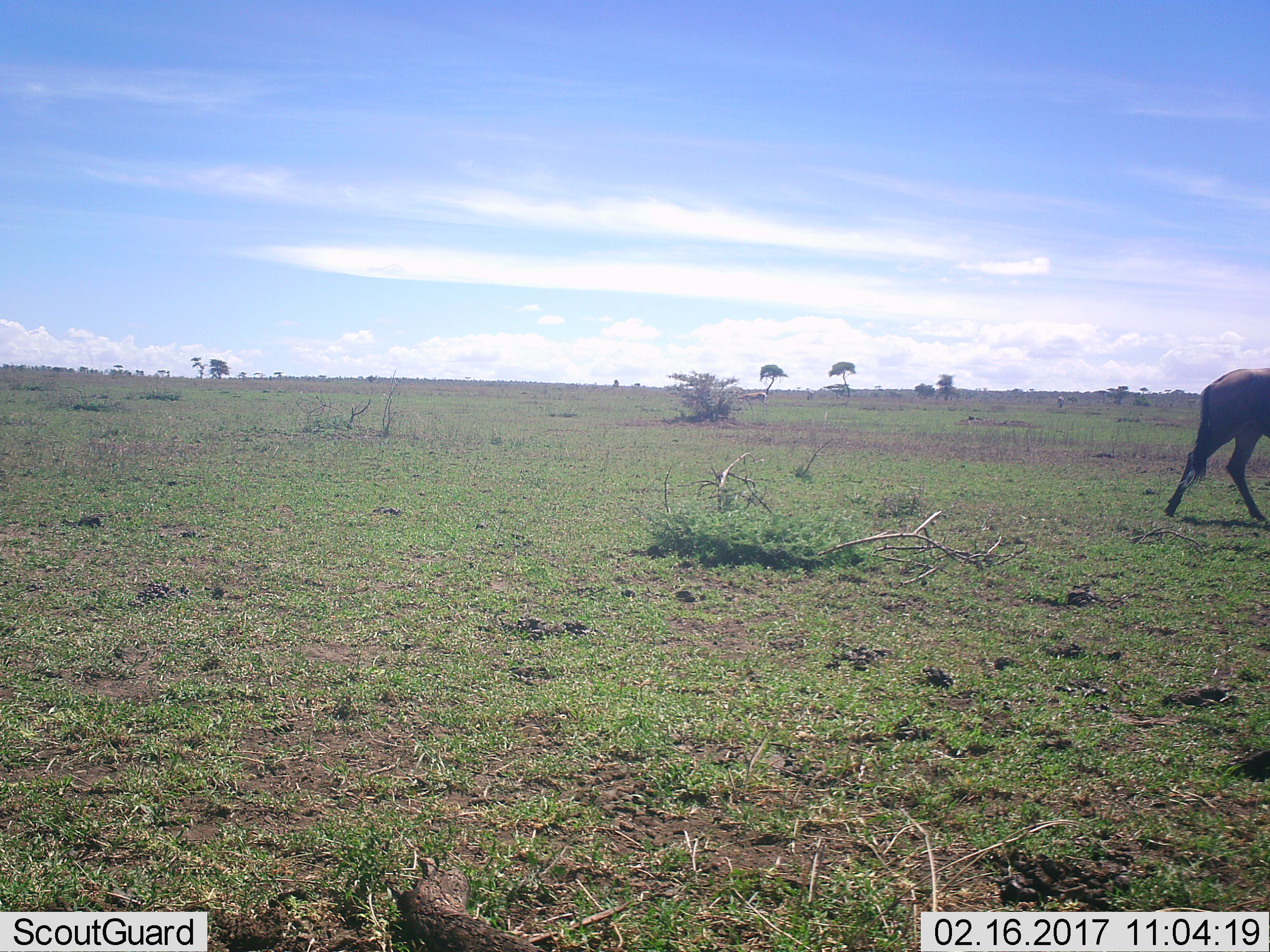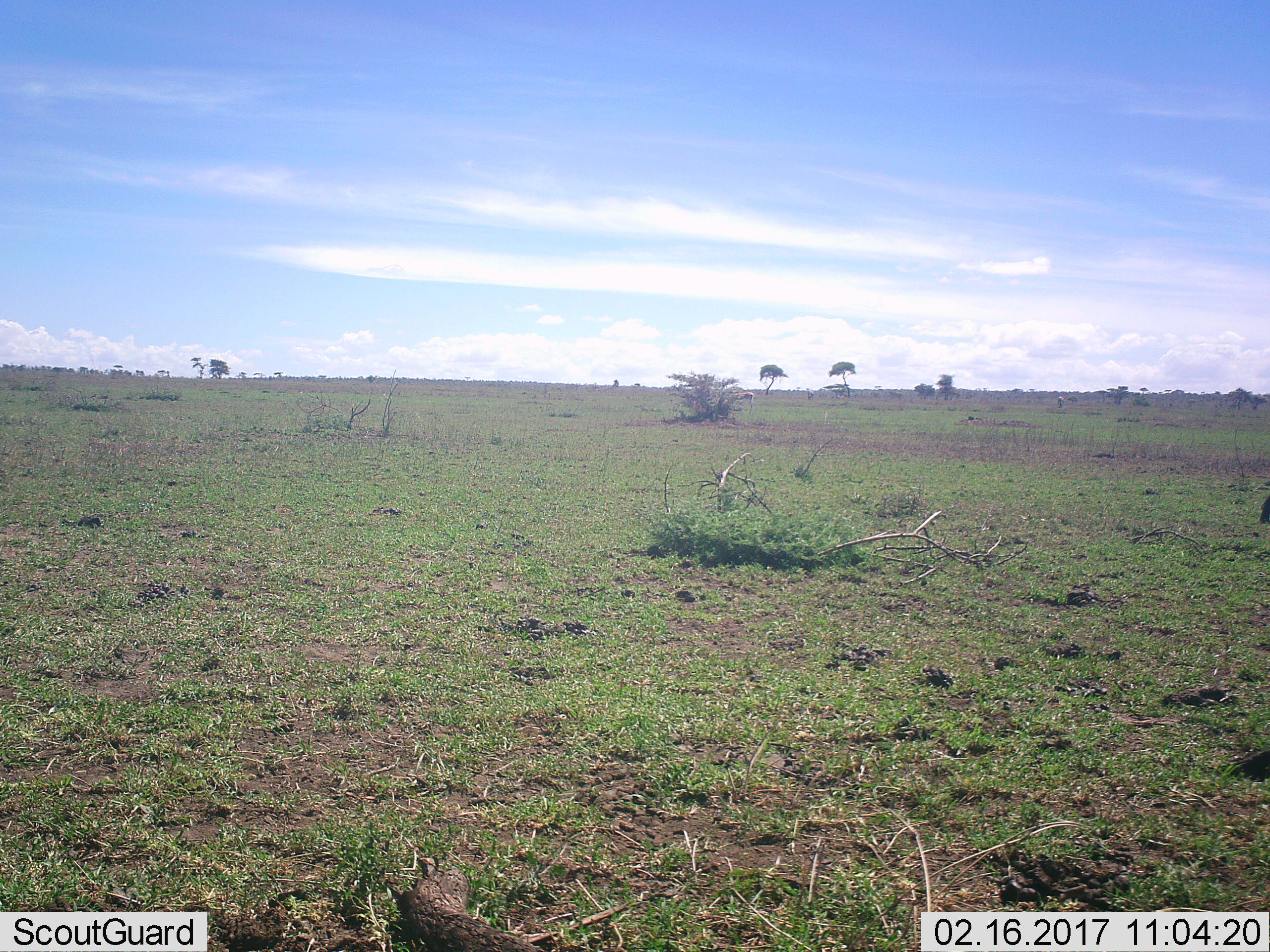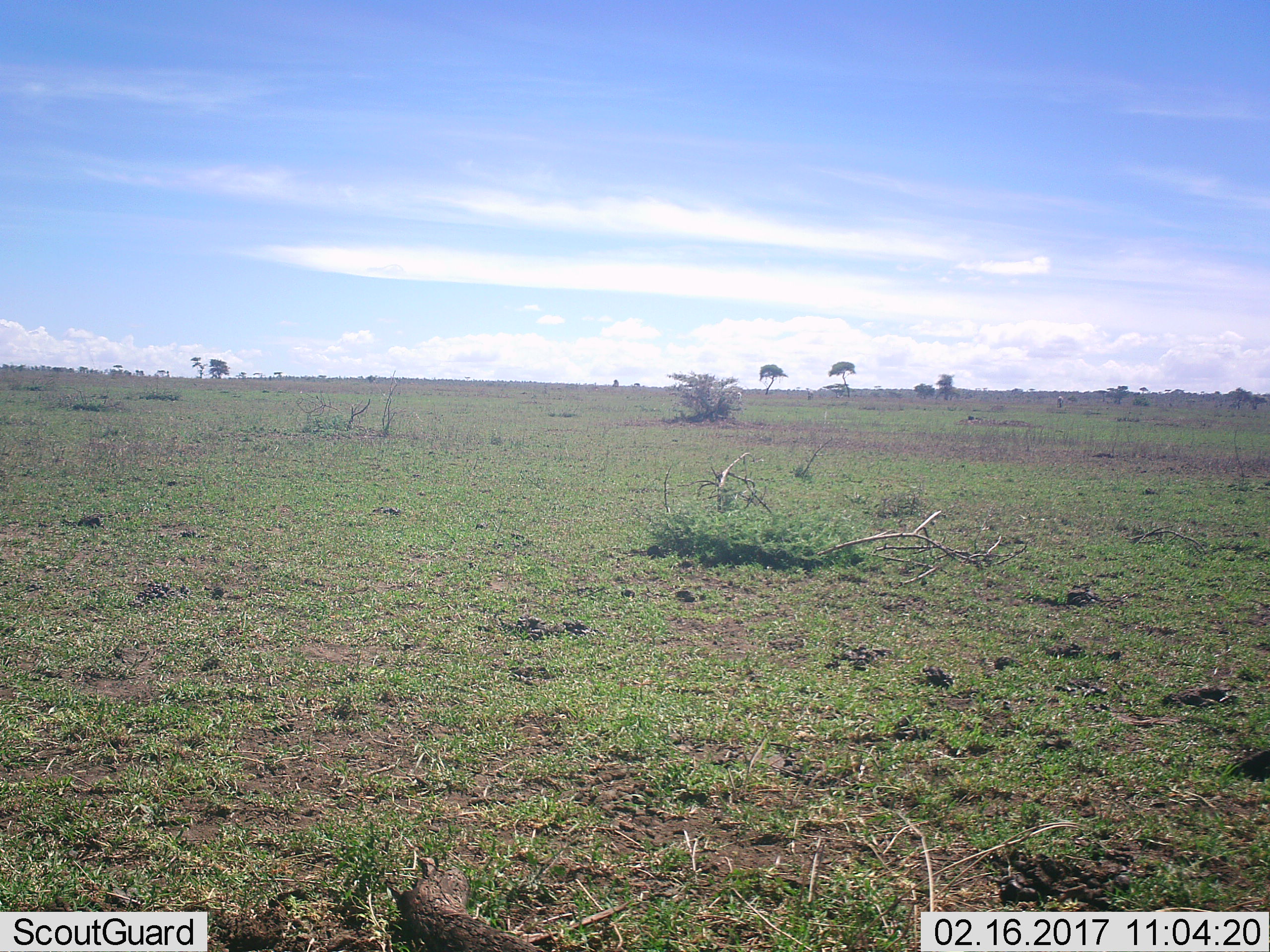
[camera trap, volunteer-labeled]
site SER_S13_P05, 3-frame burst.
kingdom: Animalia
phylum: Chordata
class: Mammalia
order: Artiodactyla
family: Bovidae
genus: Connochaetes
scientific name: Connochaetes taurinus taurinus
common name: blue wildebeest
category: wildebeestblue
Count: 1.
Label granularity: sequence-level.